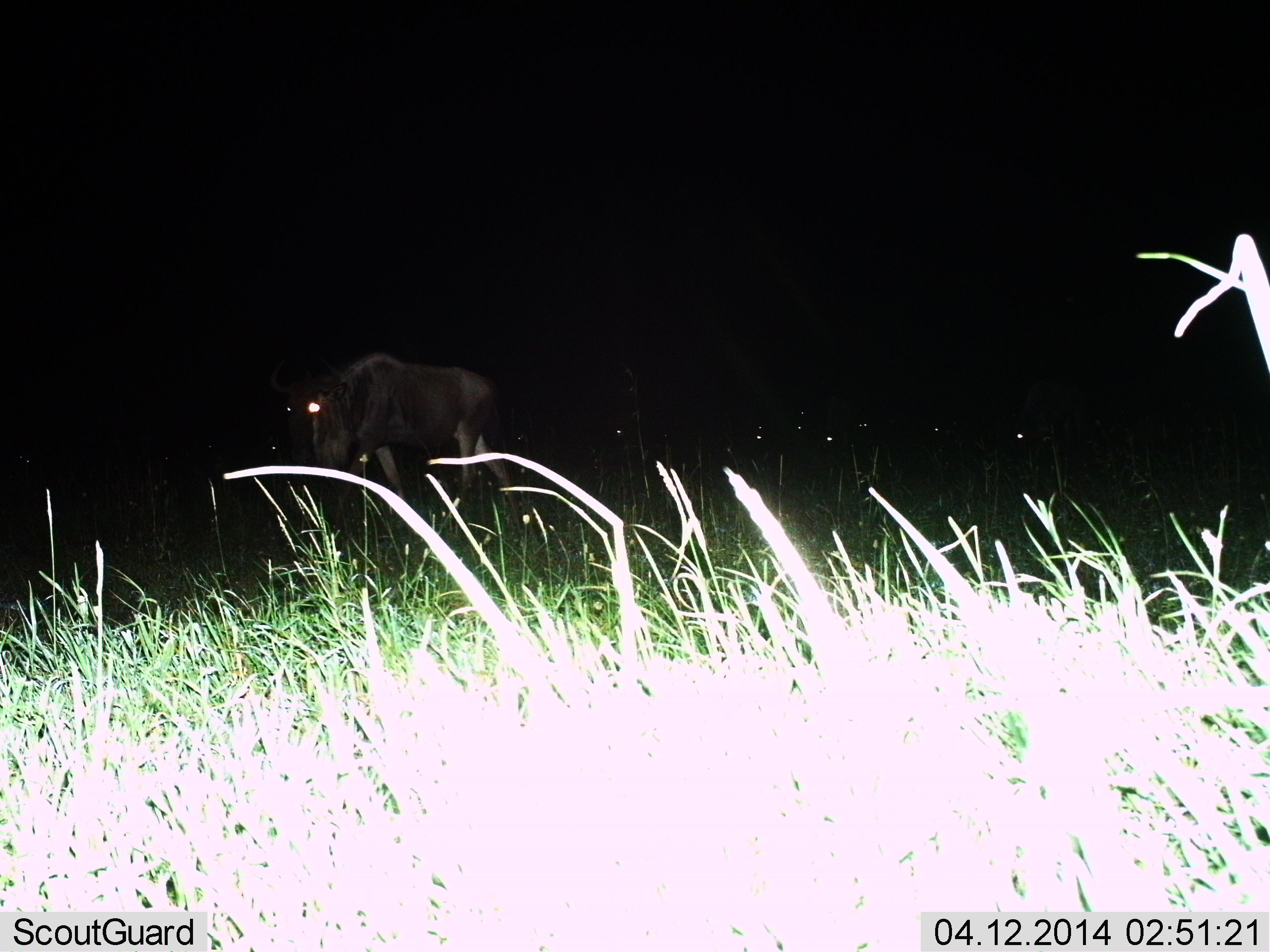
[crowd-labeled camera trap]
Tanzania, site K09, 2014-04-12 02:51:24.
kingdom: Animalia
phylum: Chordata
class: Mammalia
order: Artiodactyla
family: Bovidae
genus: Connochaetes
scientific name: Connochaetes taurinus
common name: blue wildebeest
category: wildebeest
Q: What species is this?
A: Wildebeest (blue wildebeest) (Connochaetes taurinus).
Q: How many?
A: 5.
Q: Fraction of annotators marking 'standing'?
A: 60%.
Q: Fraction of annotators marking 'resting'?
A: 10%.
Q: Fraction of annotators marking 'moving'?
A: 40%.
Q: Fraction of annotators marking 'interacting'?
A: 0%.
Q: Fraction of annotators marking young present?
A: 0%.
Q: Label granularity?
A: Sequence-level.